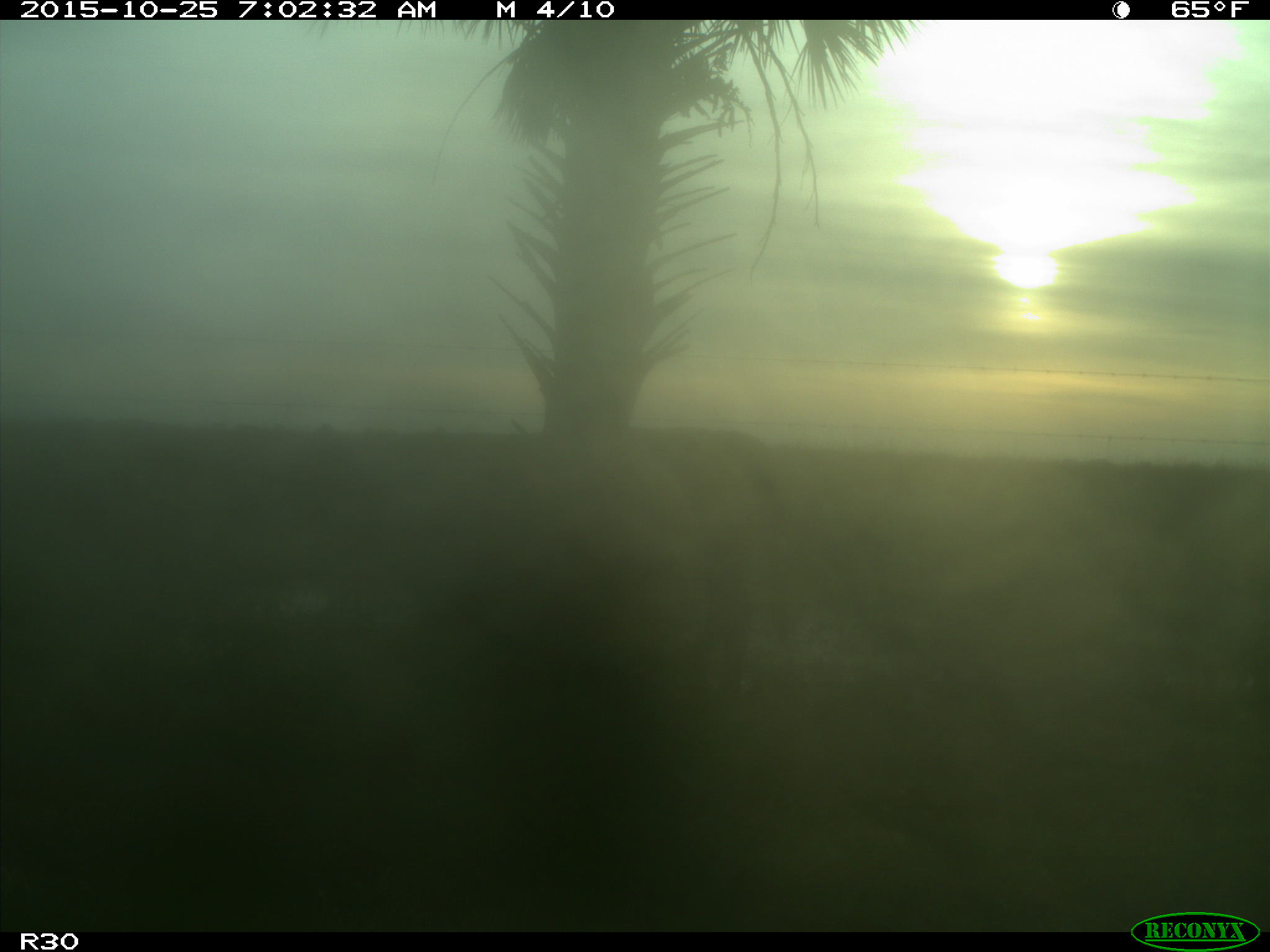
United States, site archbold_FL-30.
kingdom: Animalia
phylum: Chordata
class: Mammalia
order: Artiodactyla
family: Bovidae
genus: Bos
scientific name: Bos taurus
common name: domestic cow